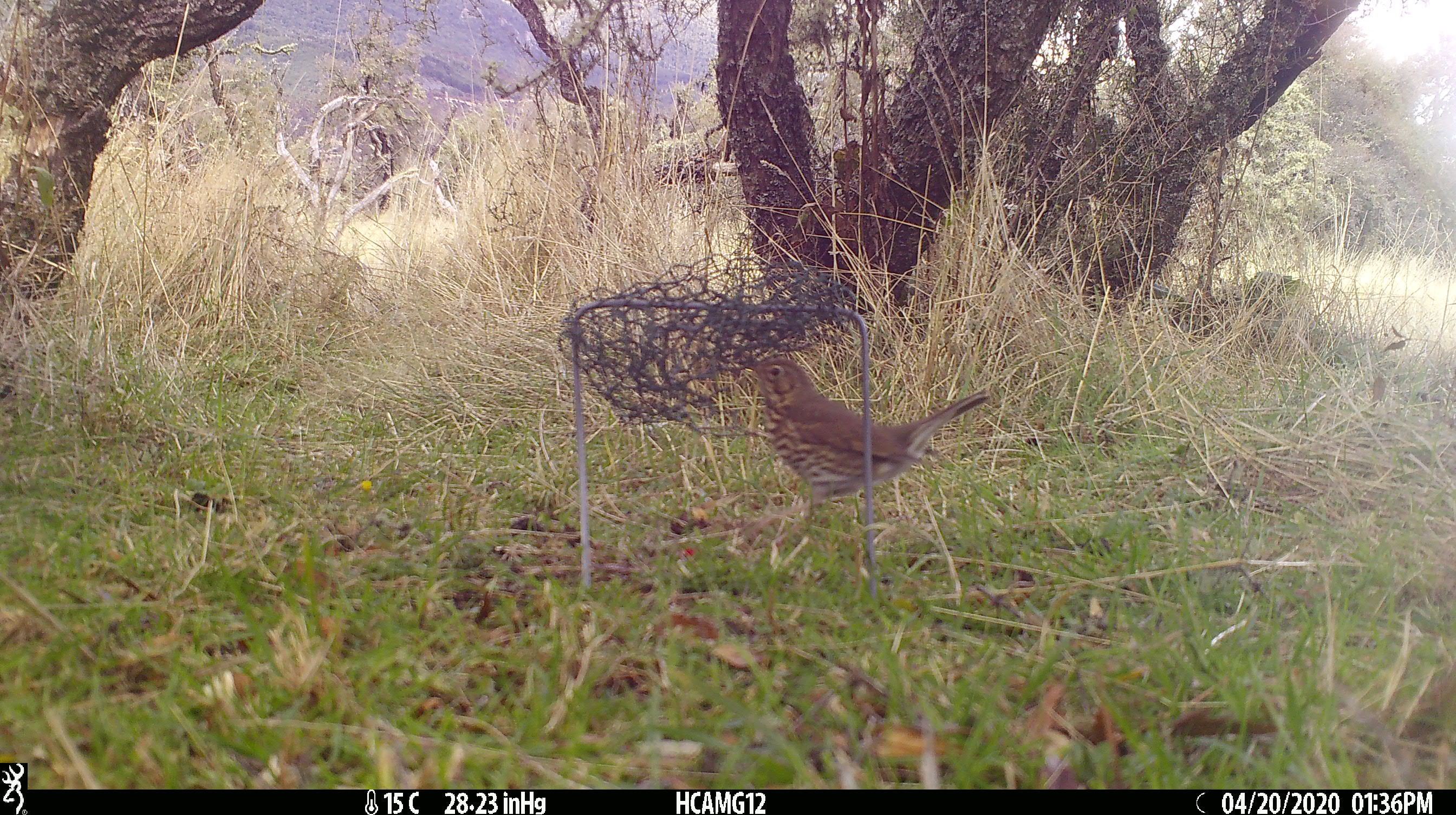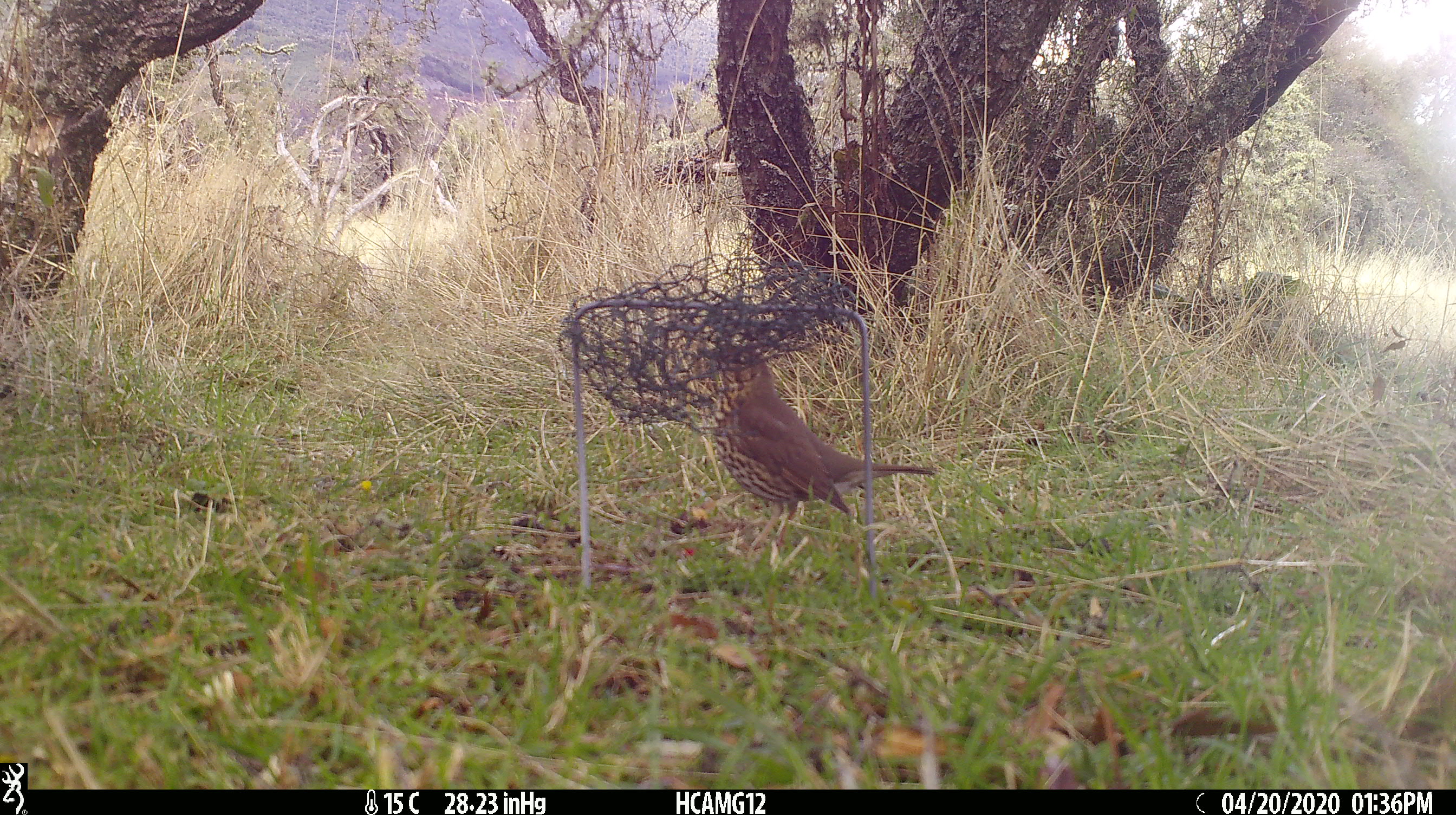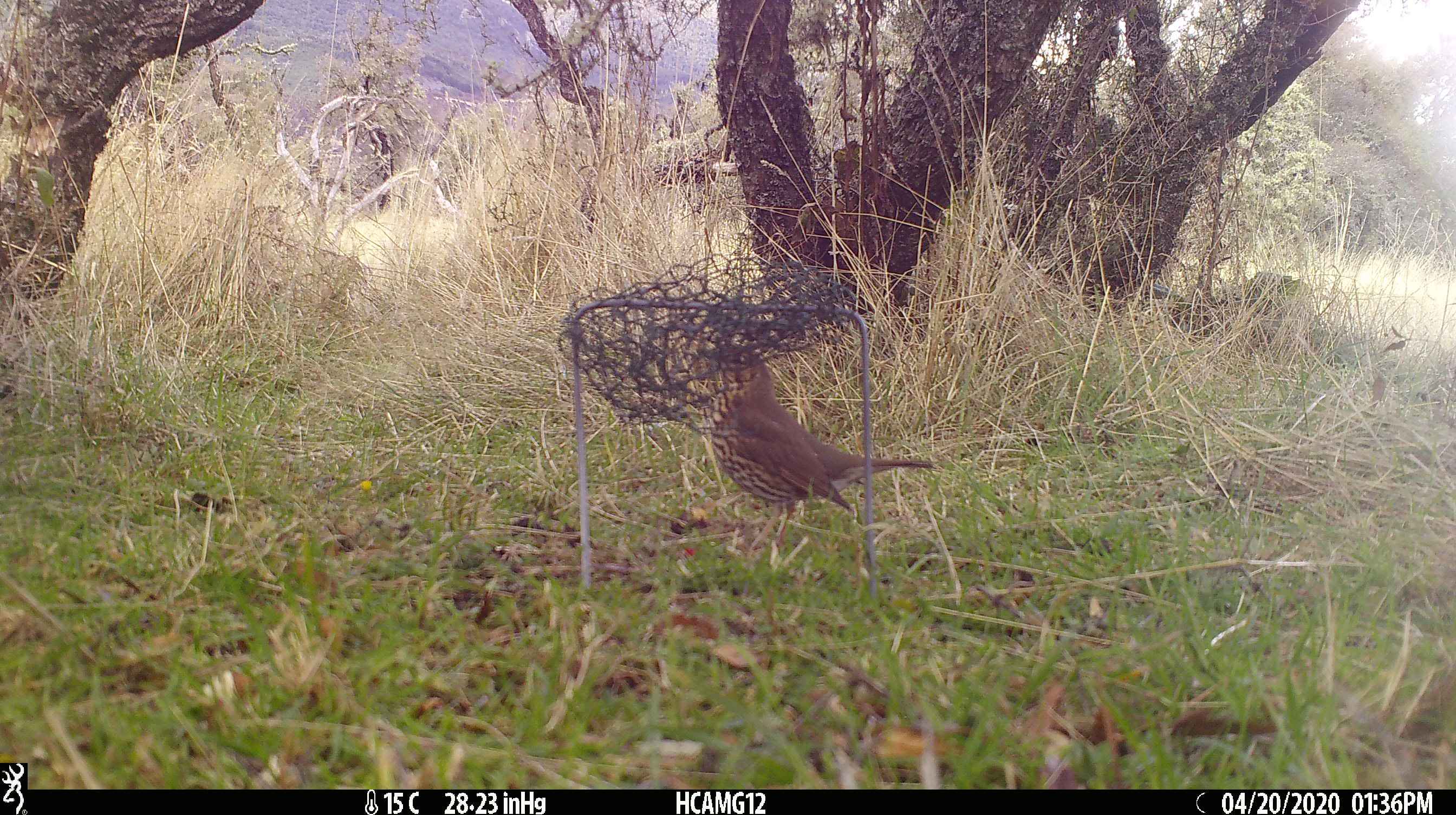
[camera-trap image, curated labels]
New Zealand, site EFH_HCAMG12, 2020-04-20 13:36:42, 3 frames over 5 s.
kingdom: Animalia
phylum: Chordata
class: Aves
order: Passeriformes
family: Turdidae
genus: Turdus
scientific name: Turdus philomelos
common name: song thrush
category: thrush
Thrush (song thrush) (Turdus philomelos).